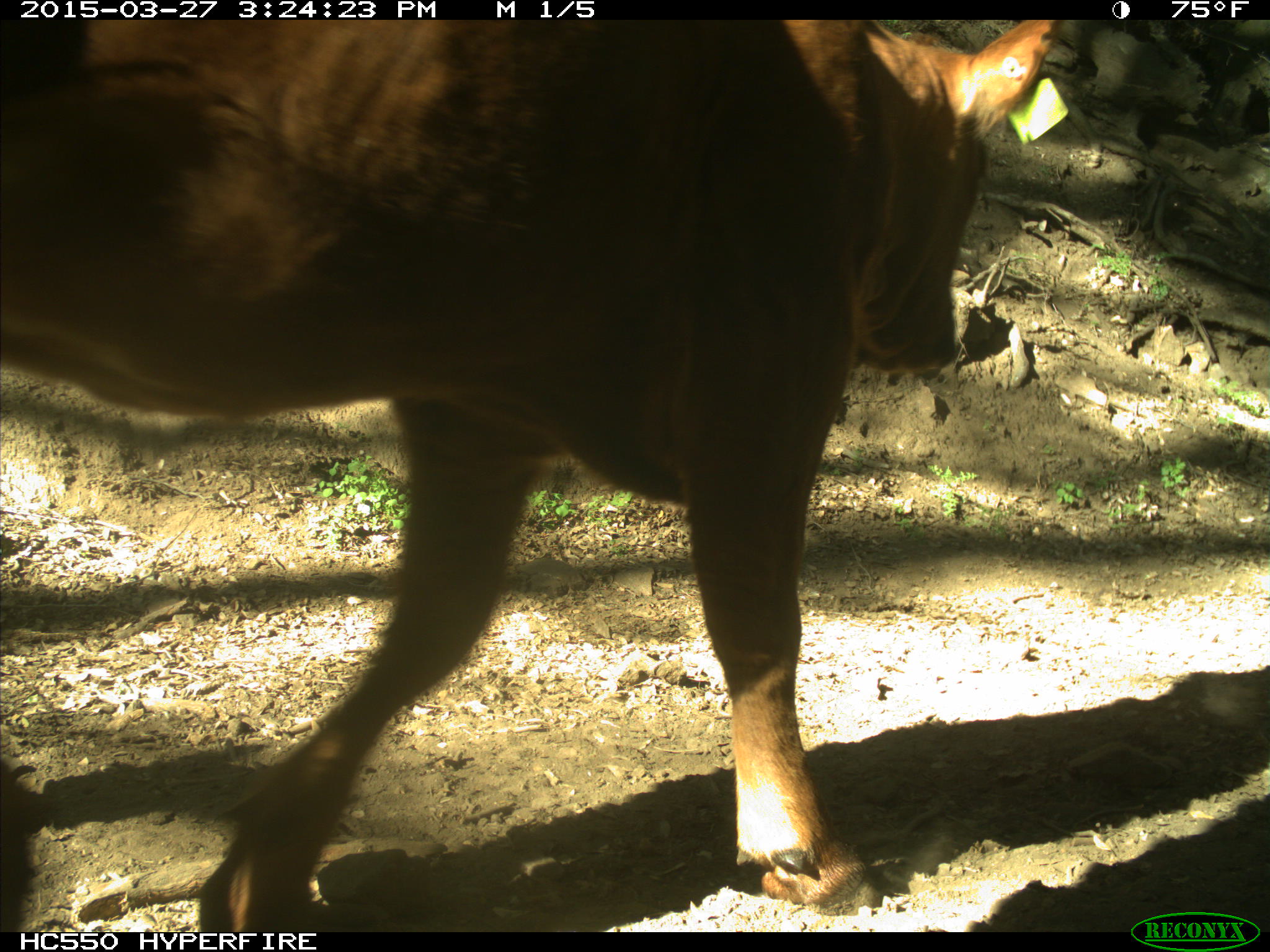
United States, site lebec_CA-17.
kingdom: Animalia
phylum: Chordata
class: Mammalia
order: Artiodactyla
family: Bovidae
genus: Bos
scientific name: Bos taurus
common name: domestic cow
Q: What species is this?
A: Bos taurus (domestic cow).